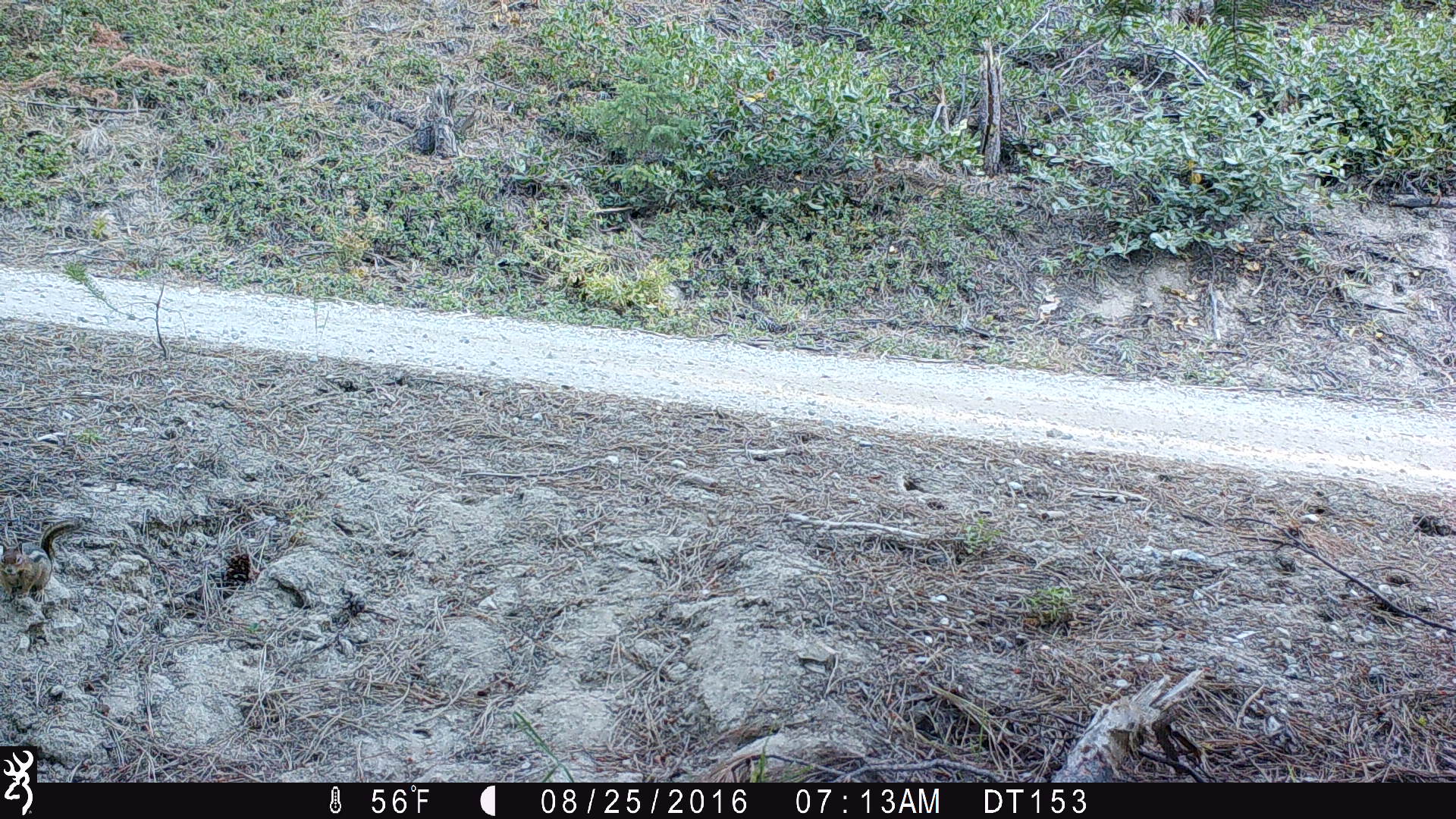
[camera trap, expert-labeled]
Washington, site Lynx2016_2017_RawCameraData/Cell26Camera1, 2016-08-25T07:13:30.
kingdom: Animalia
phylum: Chordata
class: Mammalia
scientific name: Mammalia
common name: small mammal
Small mammal (Mammalia). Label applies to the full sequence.